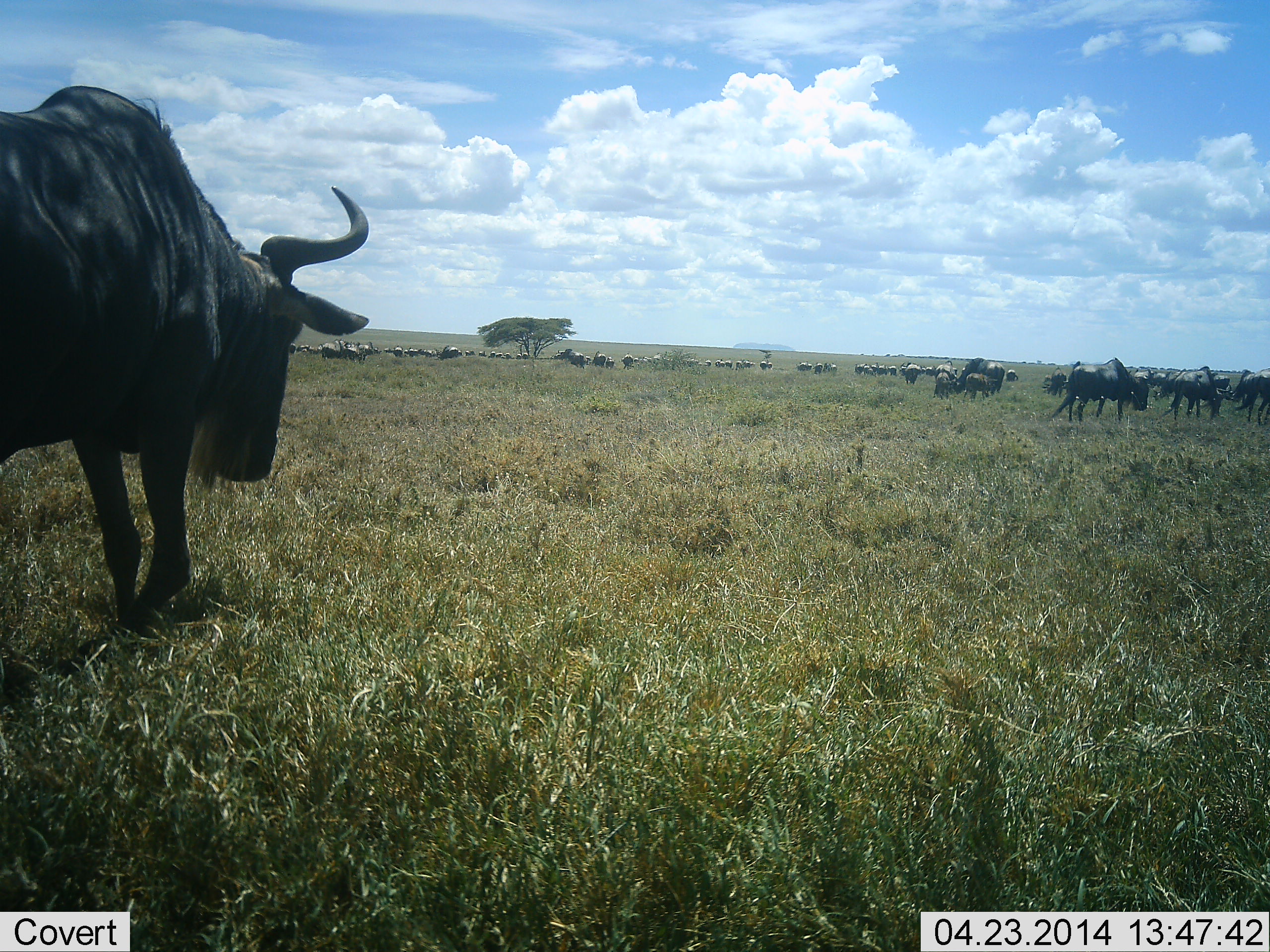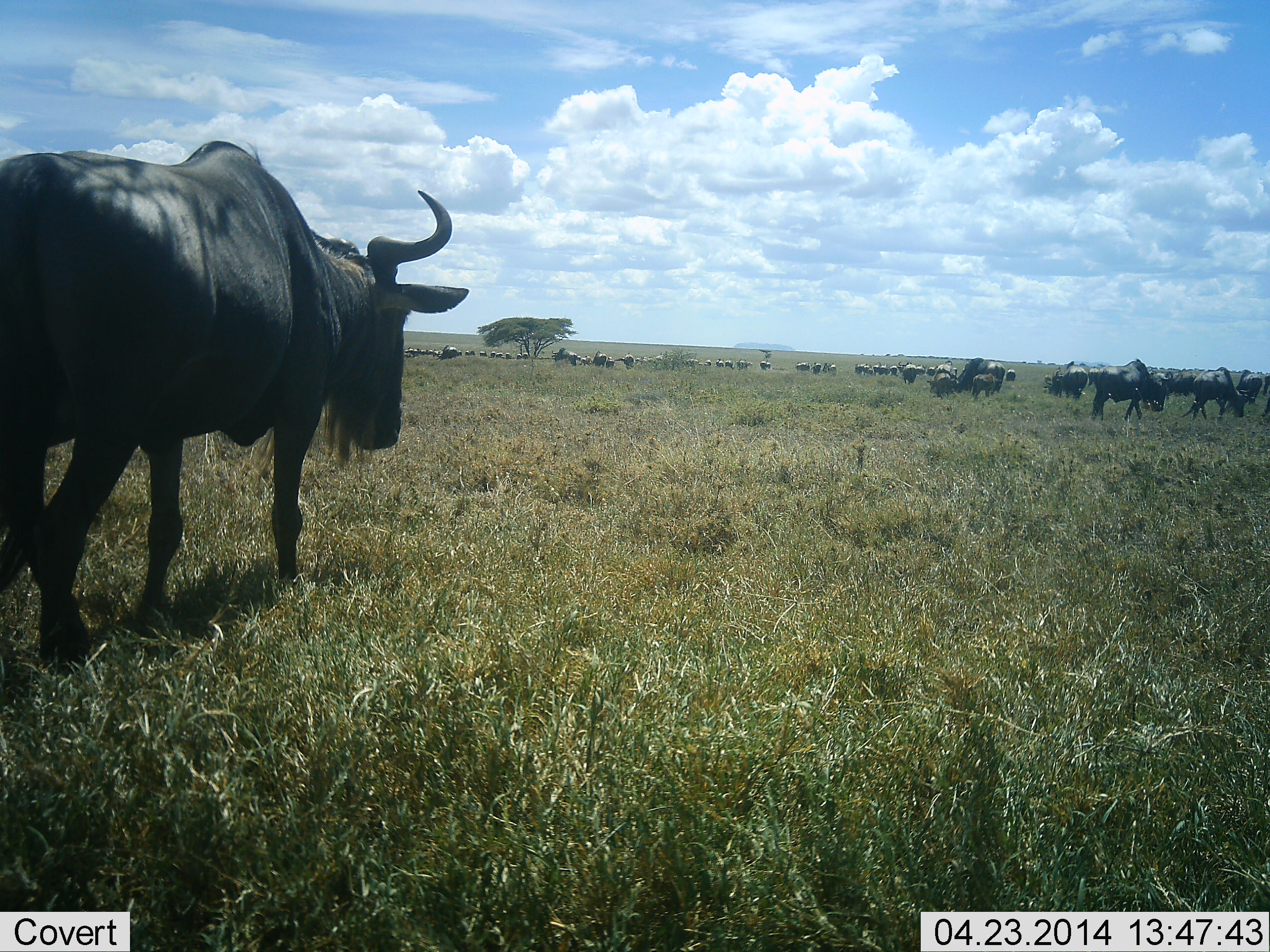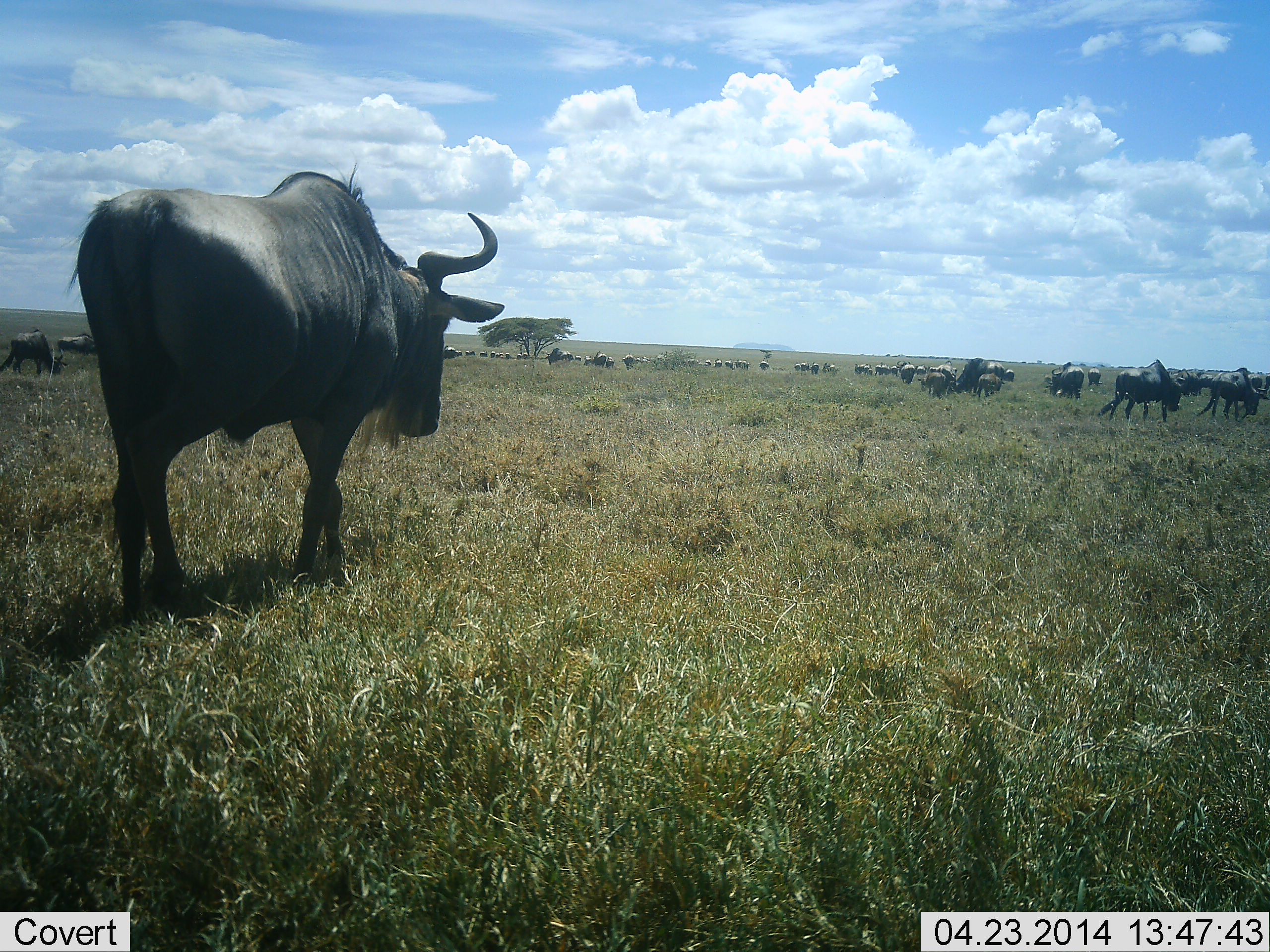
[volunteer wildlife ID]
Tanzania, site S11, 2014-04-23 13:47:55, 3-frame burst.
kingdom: Animalia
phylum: Chordata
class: Mammalia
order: Artiodactyla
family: Bovidae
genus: Connochaetes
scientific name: Connochaetes taurinus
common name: blue wildebeest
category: wildebeest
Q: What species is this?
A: Wildebeest (blue wildebeest) (Connochaetes taurinus).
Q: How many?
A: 51+.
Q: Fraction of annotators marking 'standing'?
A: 56%.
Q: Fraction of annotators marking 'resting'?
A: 5%.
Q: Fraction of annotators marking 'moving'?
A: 89%.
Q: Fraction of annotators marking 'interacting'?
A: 5%.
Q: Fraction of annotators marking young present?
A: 10%.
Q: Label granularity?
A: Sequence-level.